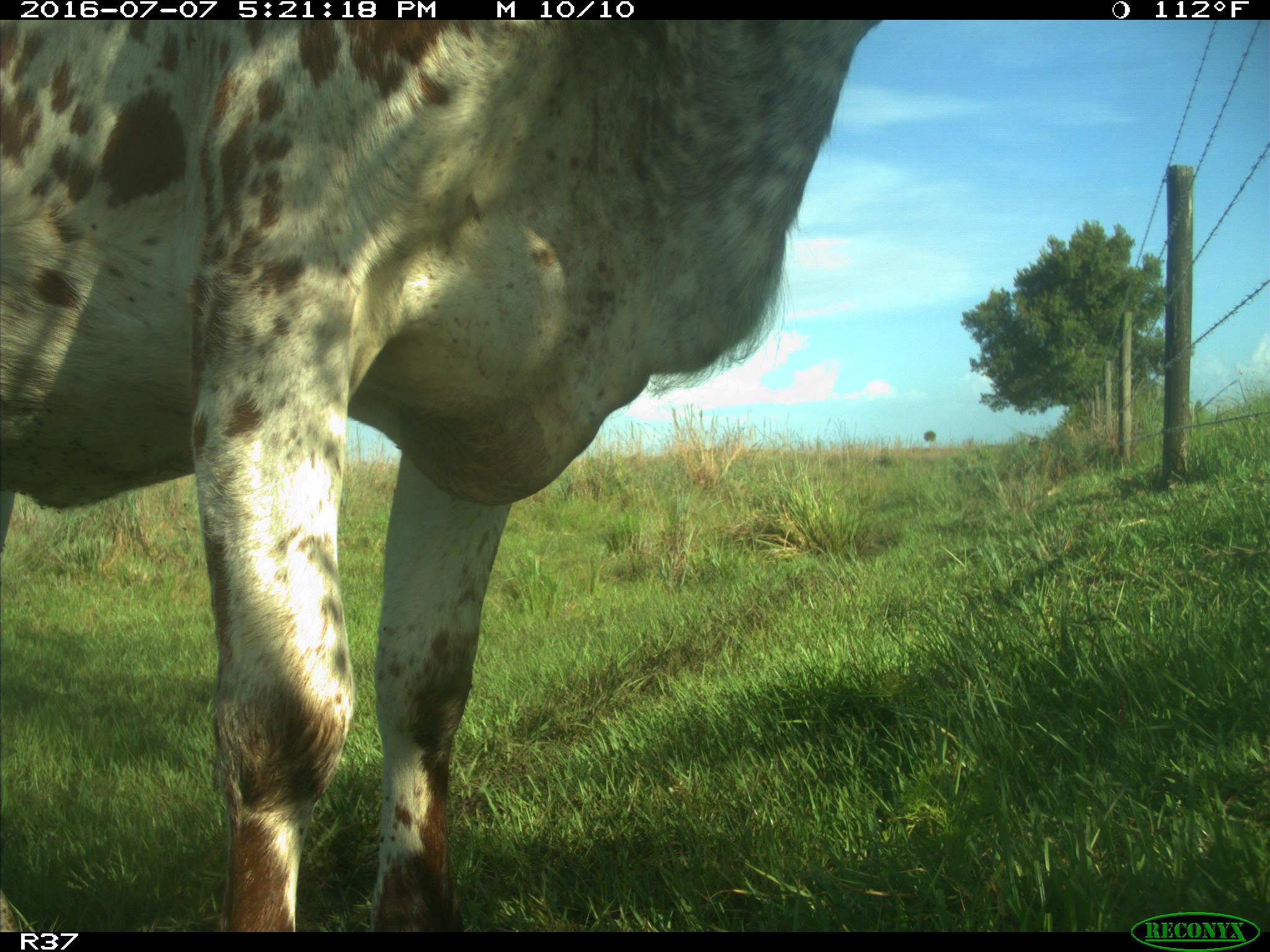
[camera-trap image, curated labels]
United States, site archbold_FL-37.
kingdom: Animalia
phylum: Chordata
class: Mammalia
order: Artiodactyla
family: Bovidae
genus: Bos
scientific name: Bos taurus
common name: domestic cow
Bos taurus (domestic cow).